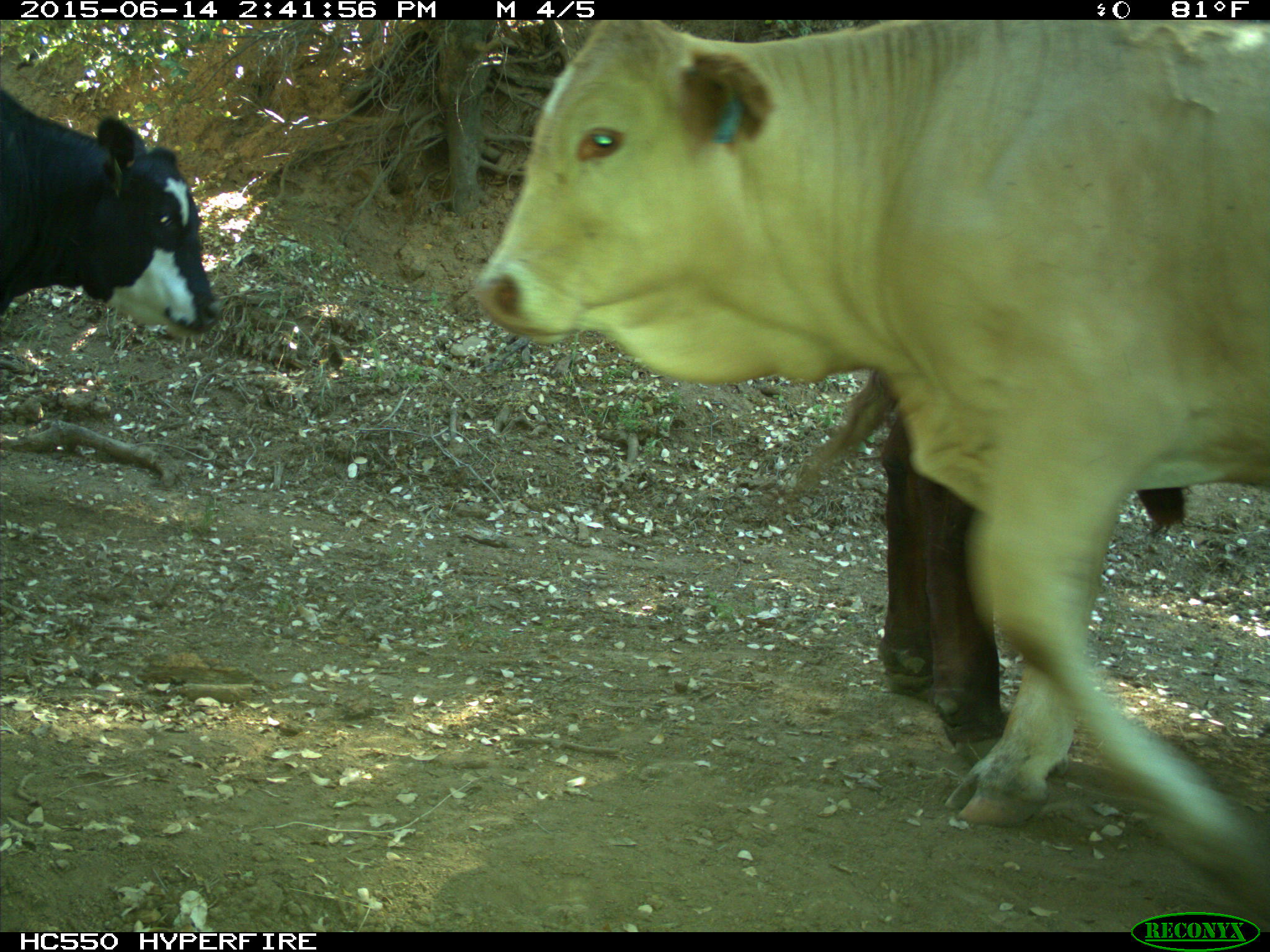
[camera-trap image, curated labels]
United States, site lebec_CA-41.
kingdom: Animalia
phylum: Chordata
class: Mammalia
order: Artiodactyla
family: Bovidae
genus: Bos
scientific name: Bos taurus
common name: domestic cow